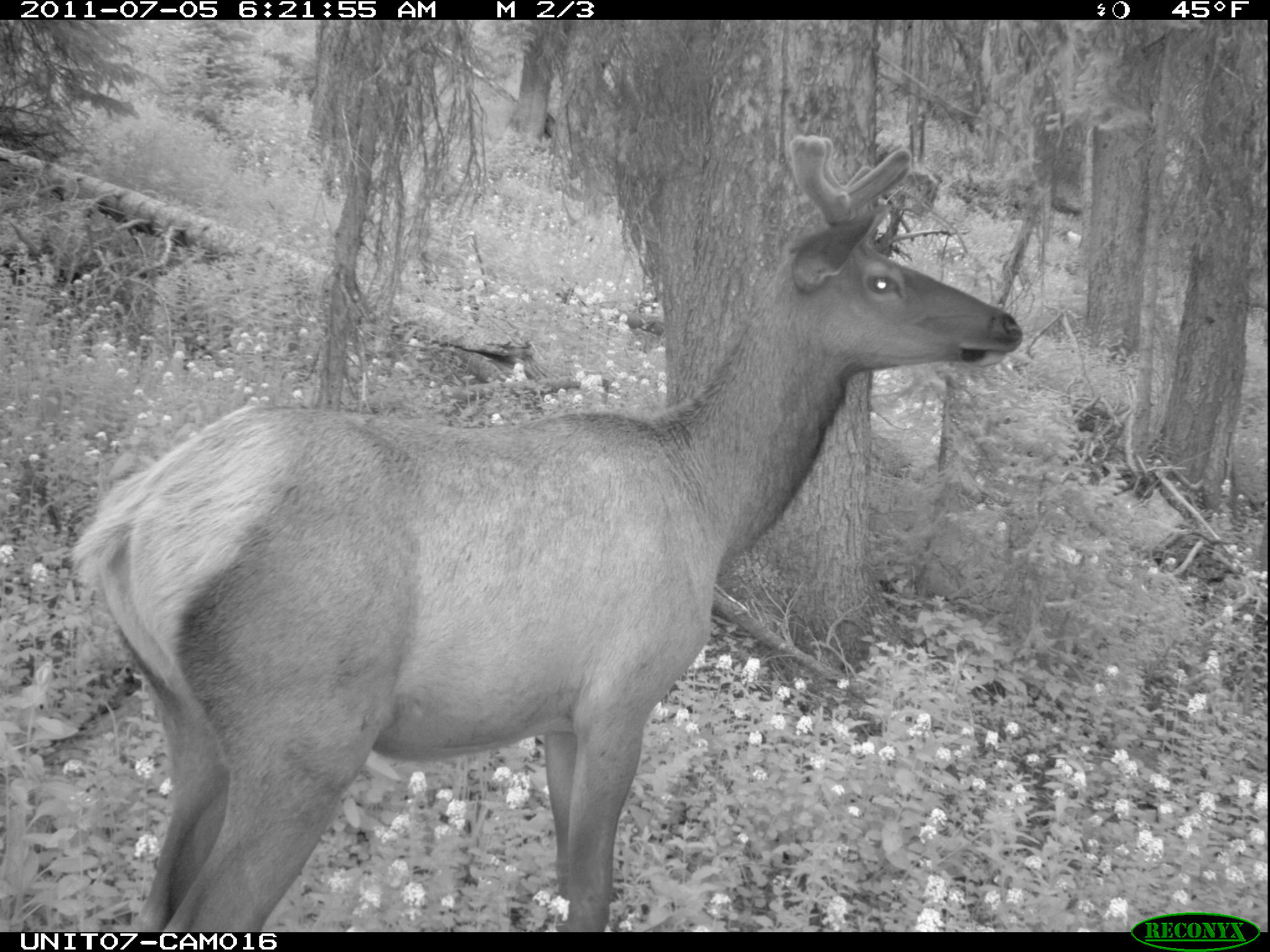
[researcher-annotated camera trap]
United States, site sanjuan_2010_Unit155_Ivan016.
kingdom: Animalia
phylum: Chordata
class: Mammalia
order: Artiodactyla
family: Cervidae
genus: Cervus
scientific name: Cervus elaphus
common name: red deer